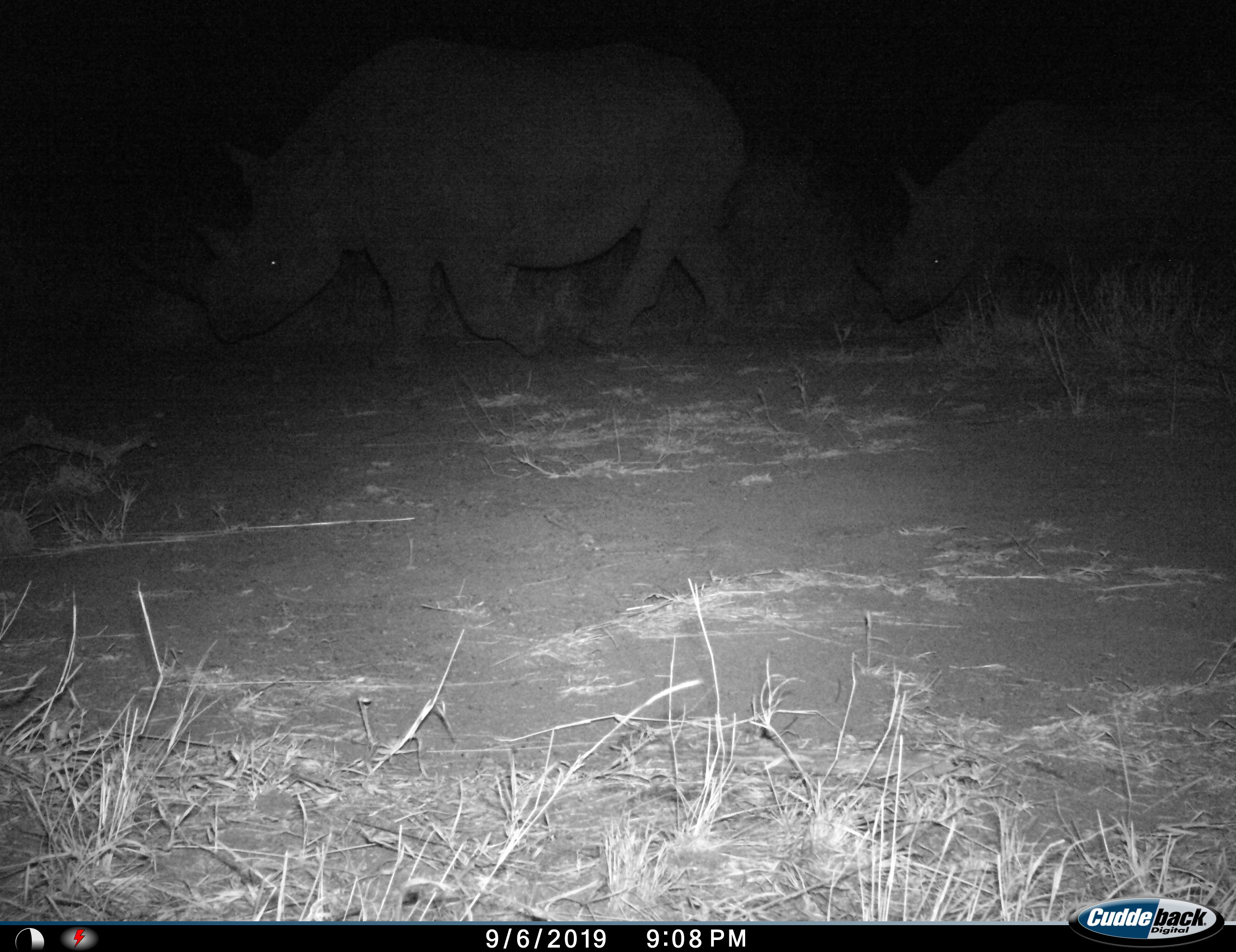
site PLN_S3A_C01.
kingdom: Animalia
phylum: Chordata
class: Mammalia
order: Perissodactyla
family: Rhinocerotidae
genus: Diceros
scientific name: Diceros bicornis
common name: black rhinoceros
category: rhinocerosblack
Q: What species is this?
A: Rhinocerosblack (black rhinoceros) (Diceros bicornis).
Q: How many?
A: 2.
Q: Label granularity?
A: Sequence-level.